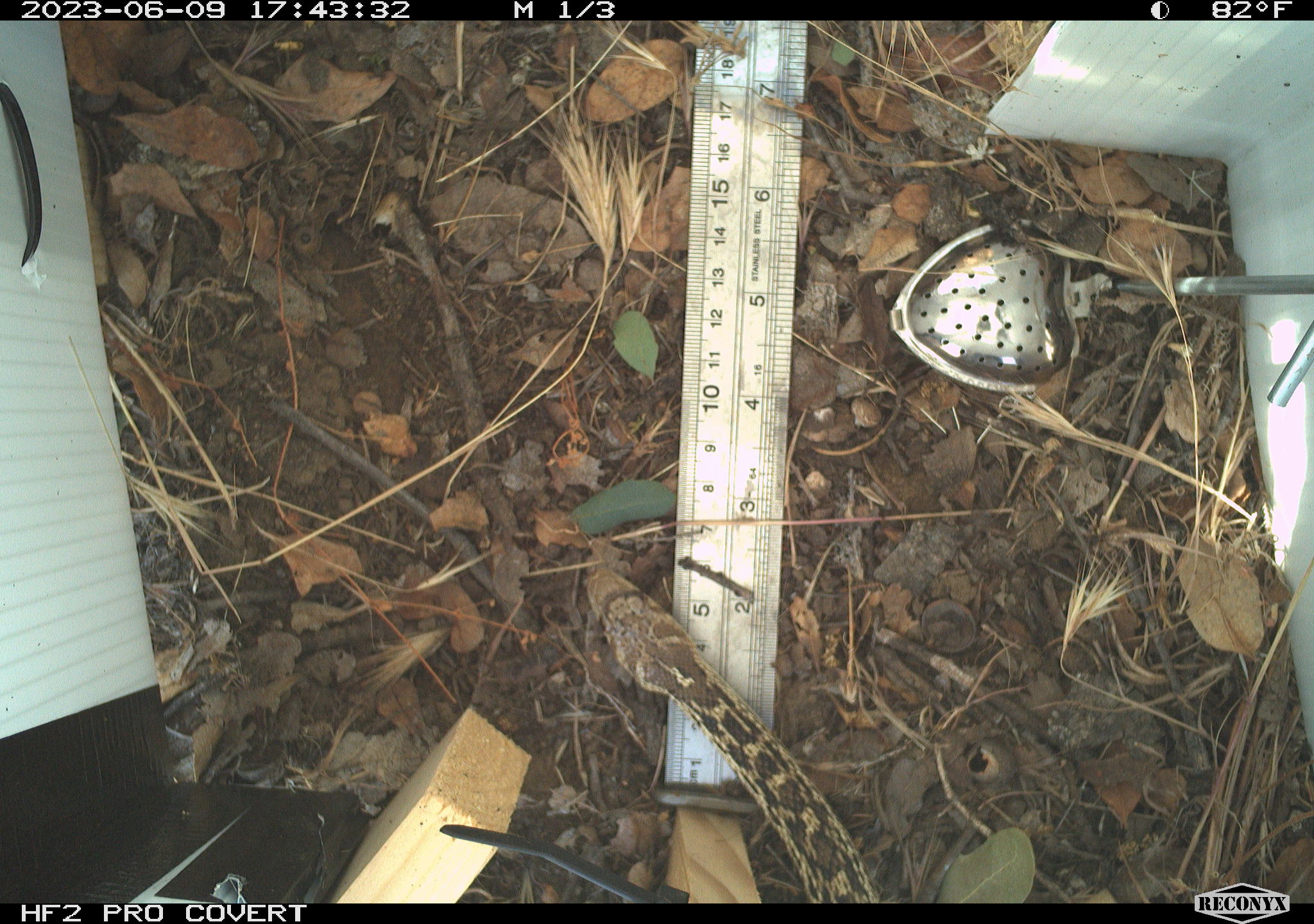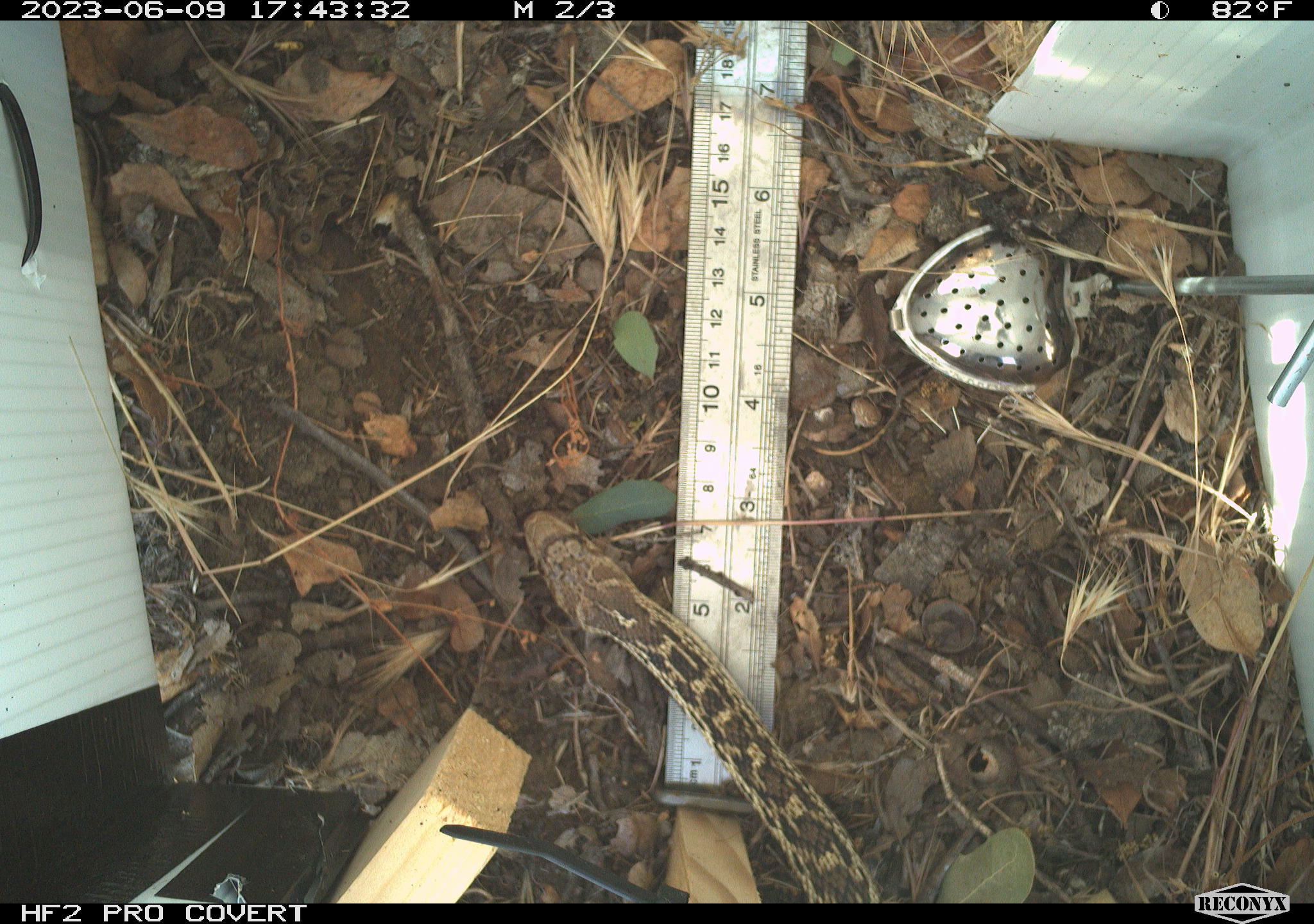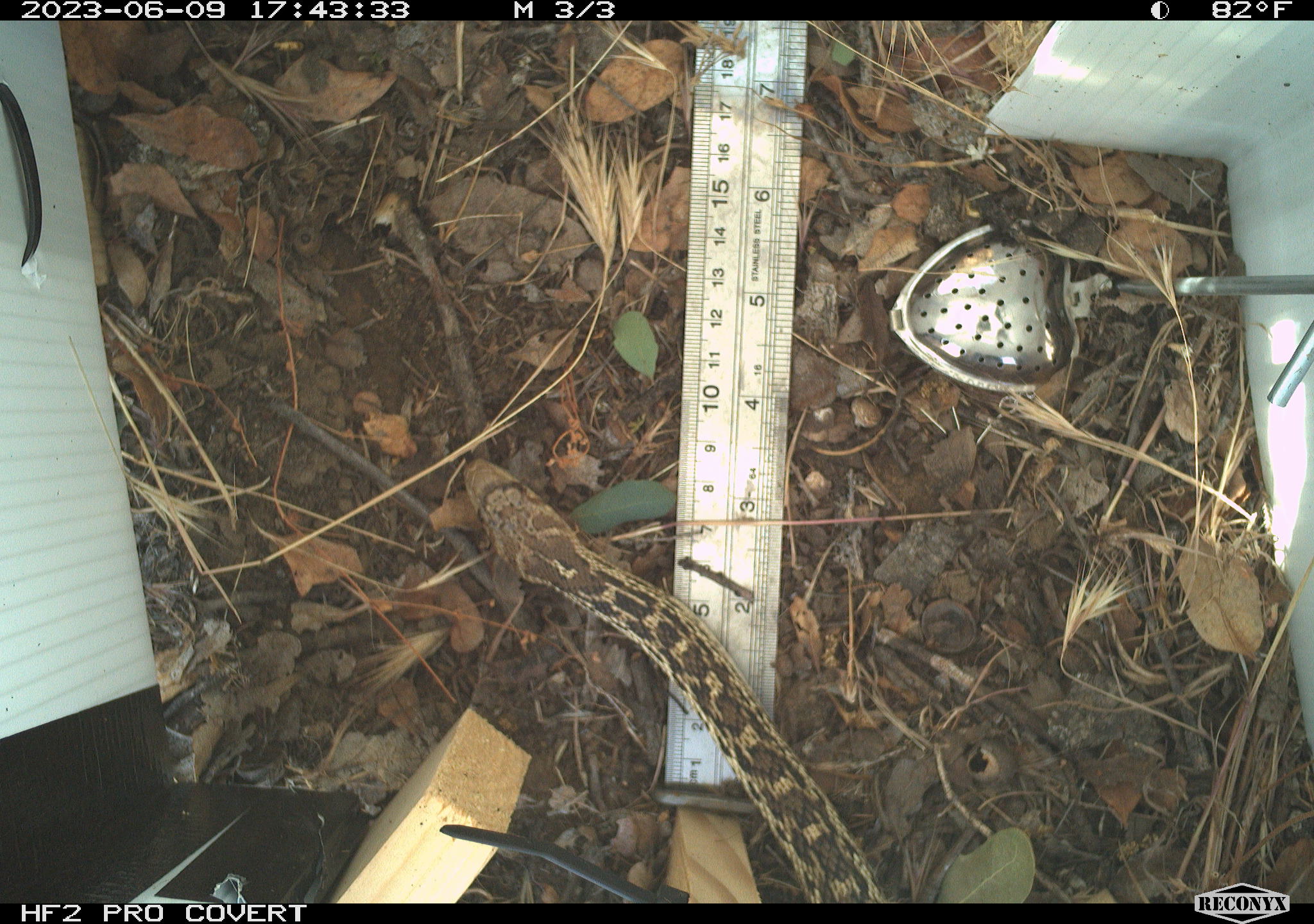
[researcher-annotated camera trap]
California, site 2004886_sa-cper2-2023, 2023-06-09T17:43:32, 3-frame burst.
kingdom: Animalia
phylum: Chordata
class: Reptilia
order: Squamata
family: Colubridae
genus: Pituophis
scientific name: Pituophis catenifer catenifer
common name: pacific gophersnake